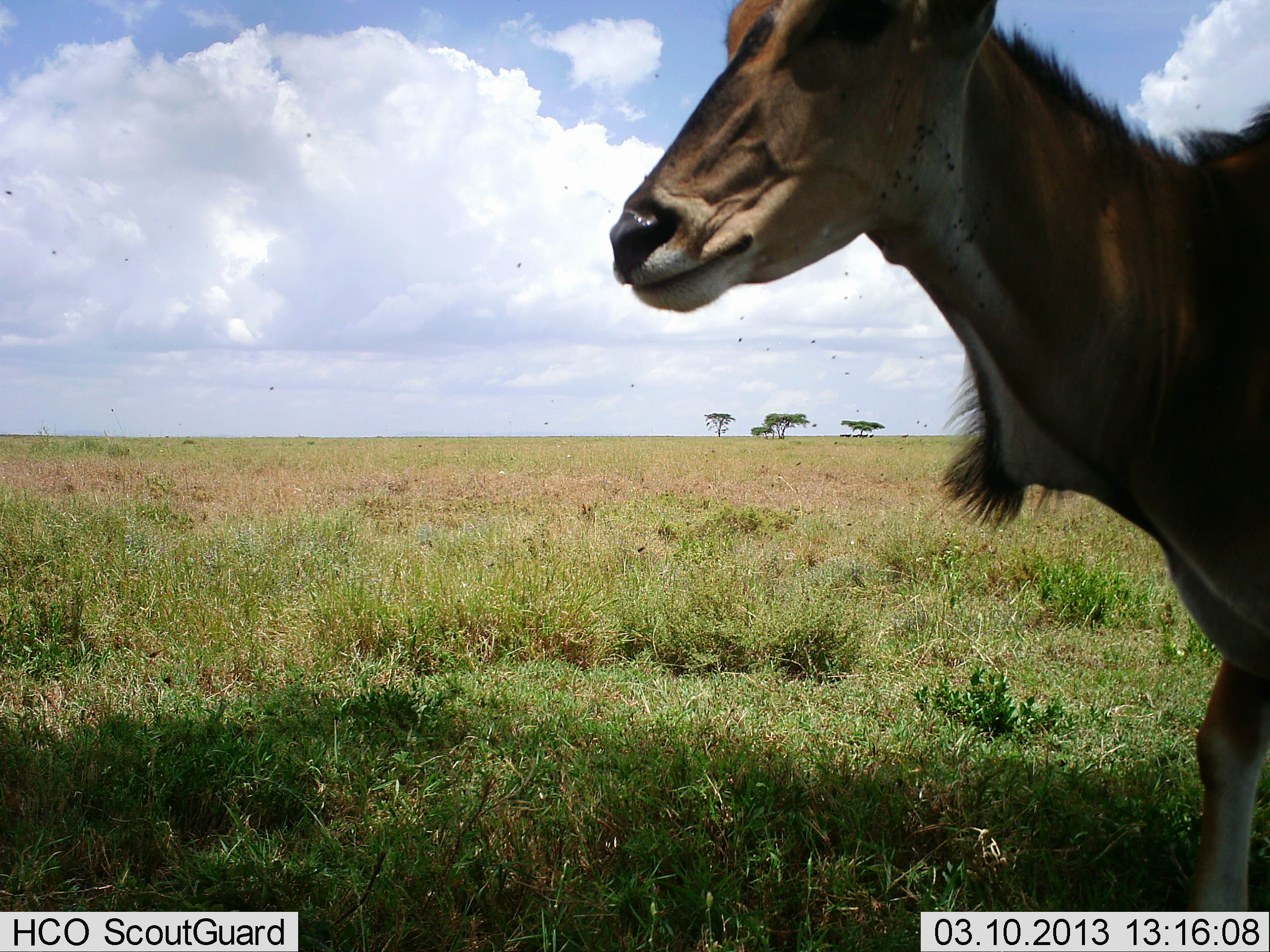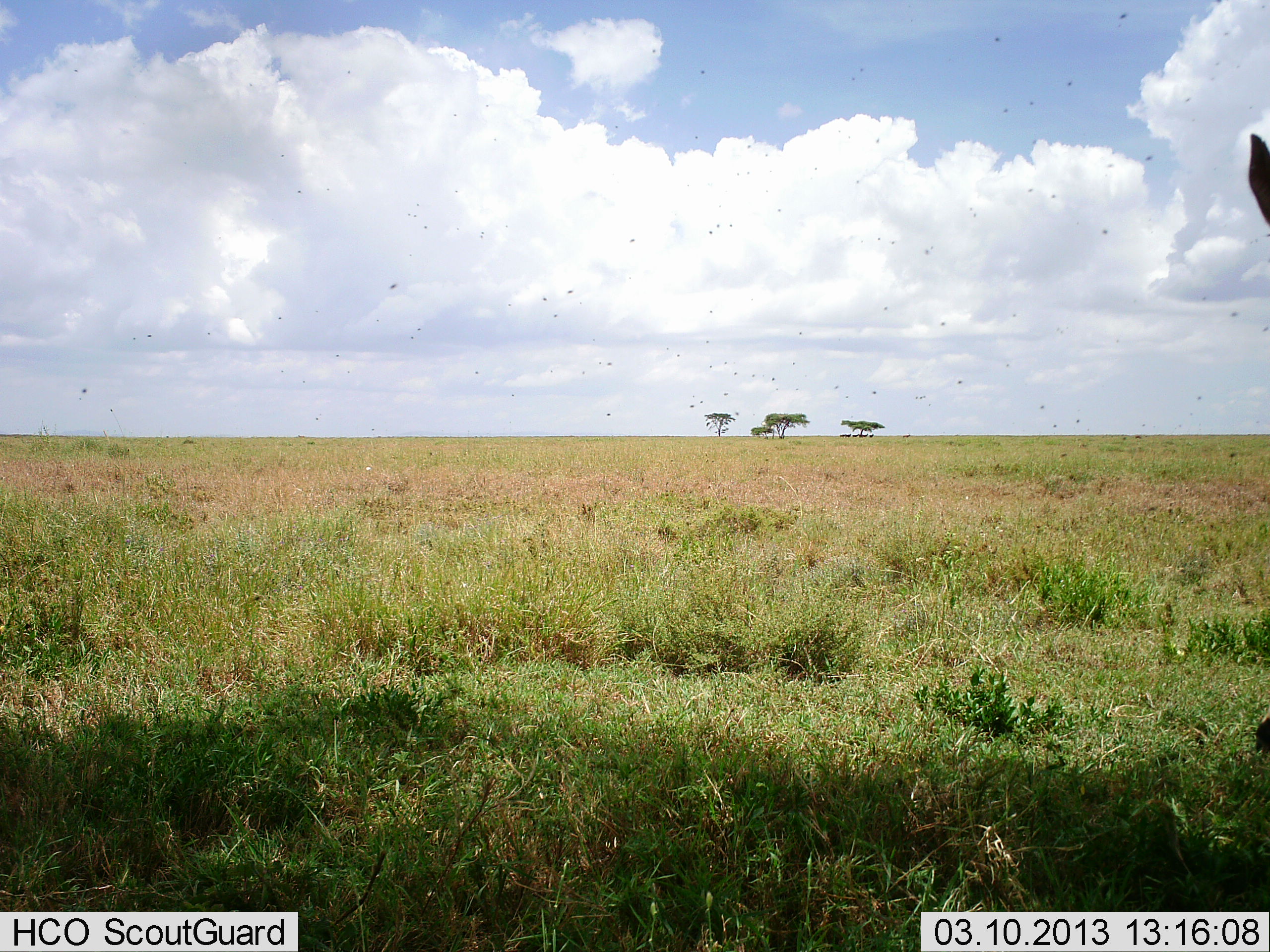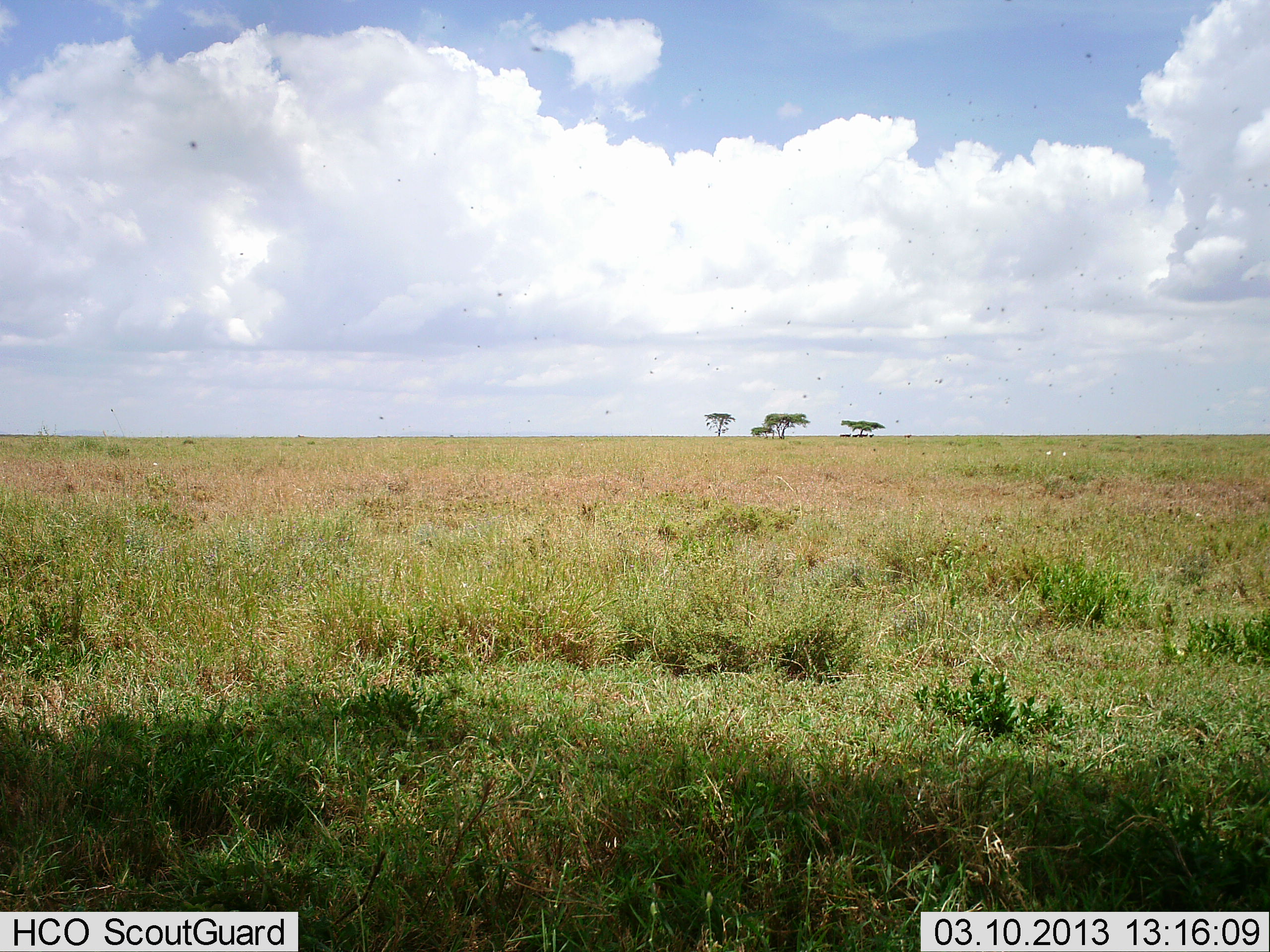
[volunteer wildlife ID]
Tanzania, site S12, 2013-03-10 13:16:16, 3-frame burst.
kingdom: Animalia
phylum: Chordata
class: Mammalia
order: Artiodactyla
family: Bovidae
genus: Tragelaphus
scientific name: Tragelaphus oryx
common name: eland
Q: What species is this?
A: Eland (Tragelaphus oryx).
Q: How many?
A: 1.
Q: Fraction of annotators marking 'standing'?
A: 18%.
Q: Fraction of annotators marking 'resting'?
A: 0%.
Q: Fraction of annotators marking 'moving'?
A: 88%.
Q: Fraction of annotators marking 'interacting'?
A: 0%.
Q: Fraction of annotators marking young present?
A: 0%.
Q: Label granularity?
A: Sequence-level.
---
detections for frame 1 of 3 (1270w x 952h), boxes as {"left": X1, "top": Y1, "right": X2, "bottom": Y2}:
animal: {"left": 608, "top": 0, "right": 1270, "bottom": 914}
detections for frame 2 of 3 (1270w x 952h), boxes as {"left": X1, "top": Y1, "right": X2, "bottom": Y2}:
animal: {"left": 1247, "top": 130, "right": 1269, "bottom": 233}